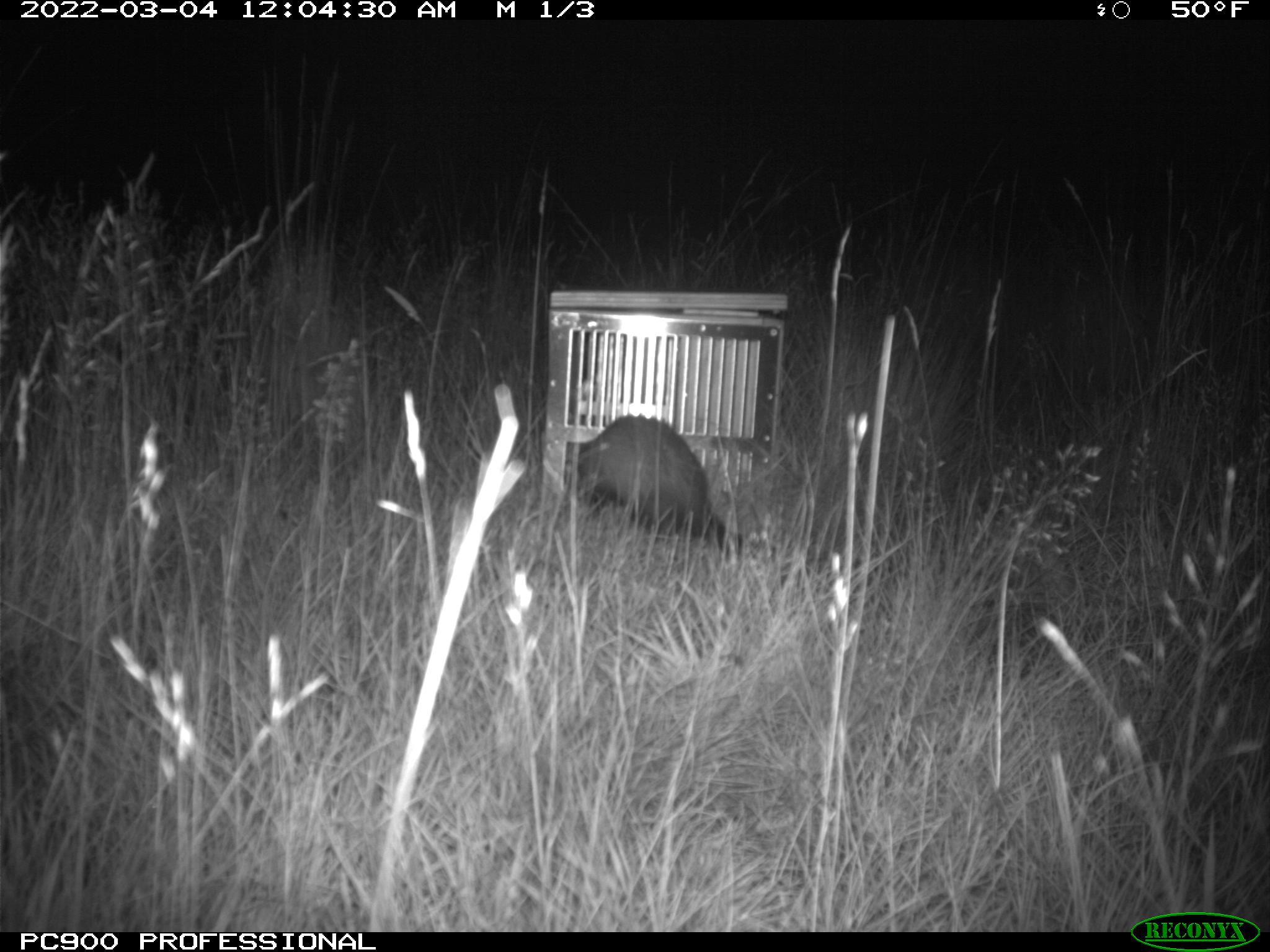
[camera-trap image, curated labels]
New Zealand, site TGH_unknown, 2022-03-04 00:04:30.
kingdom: Animalia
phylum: Chordata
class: Mammalia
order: Carnivora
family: Mustelidae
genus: Mustela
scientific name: Mustela furo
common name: ferret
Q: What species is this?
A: Ferret (Mustela furo).